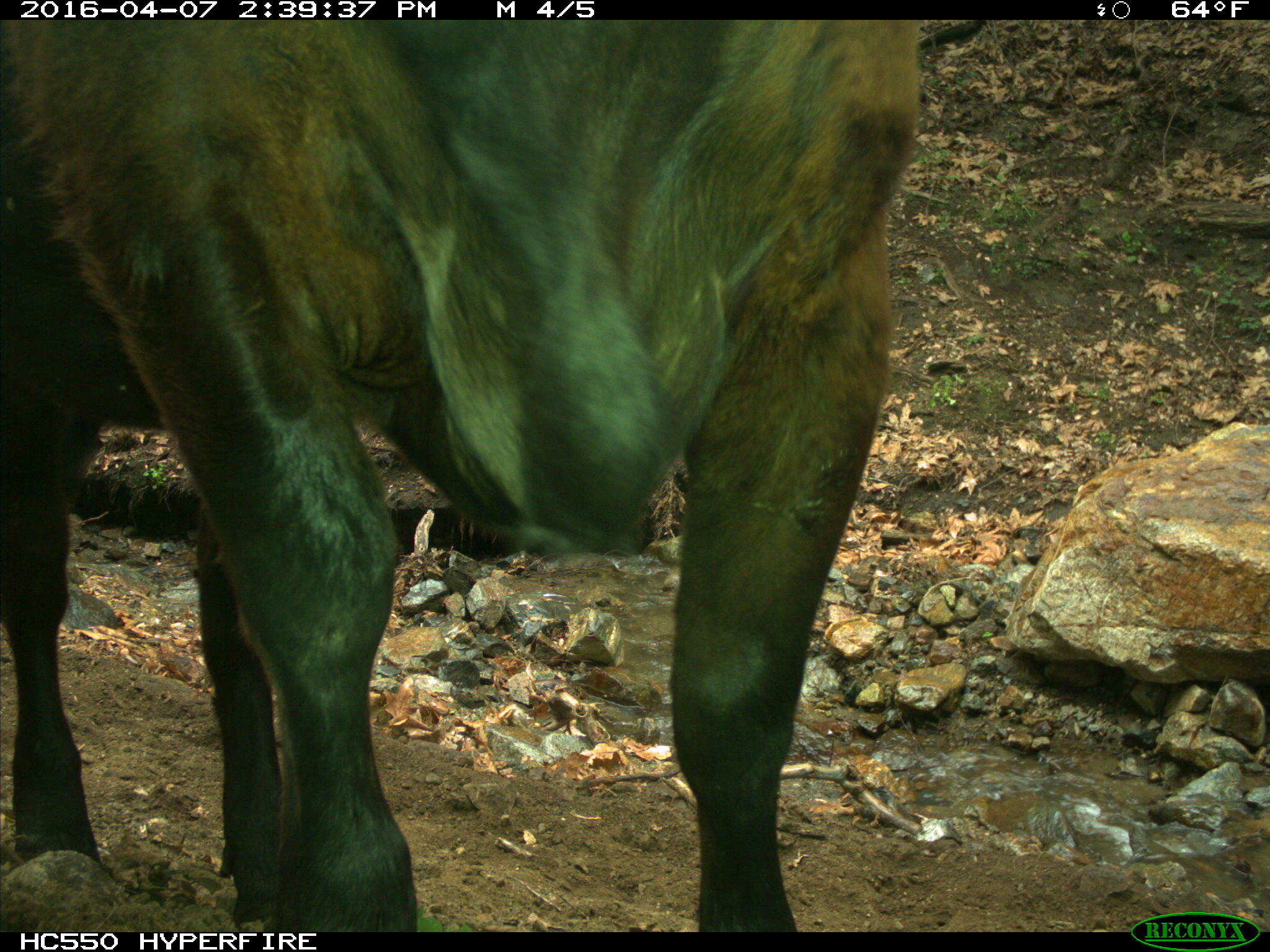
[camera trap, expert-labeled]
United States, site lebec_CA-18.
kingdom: Animalia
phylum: Chordata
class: Mammalia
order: Artiodactyla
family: Bovidae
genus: Bos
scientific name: Bos taurus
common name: domestic cow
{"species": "Bos taurus (domestic cow)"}